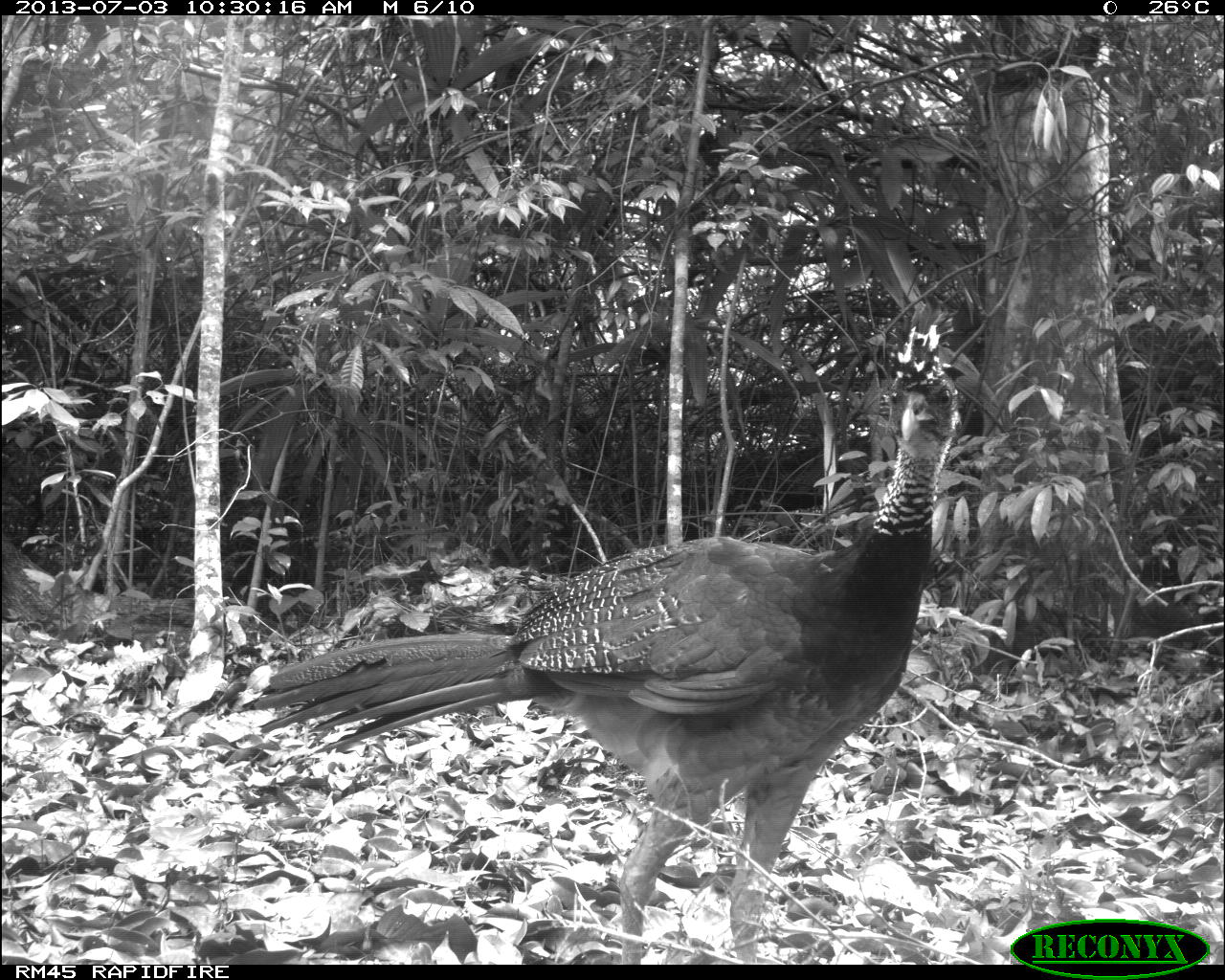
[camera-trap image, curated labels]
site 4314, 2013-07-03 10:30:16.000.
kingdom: Animalia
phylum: Chordata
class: Aves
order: Galliformes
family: Cracidae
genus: Crax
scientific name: Crax rubra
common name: great curassow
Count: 2.